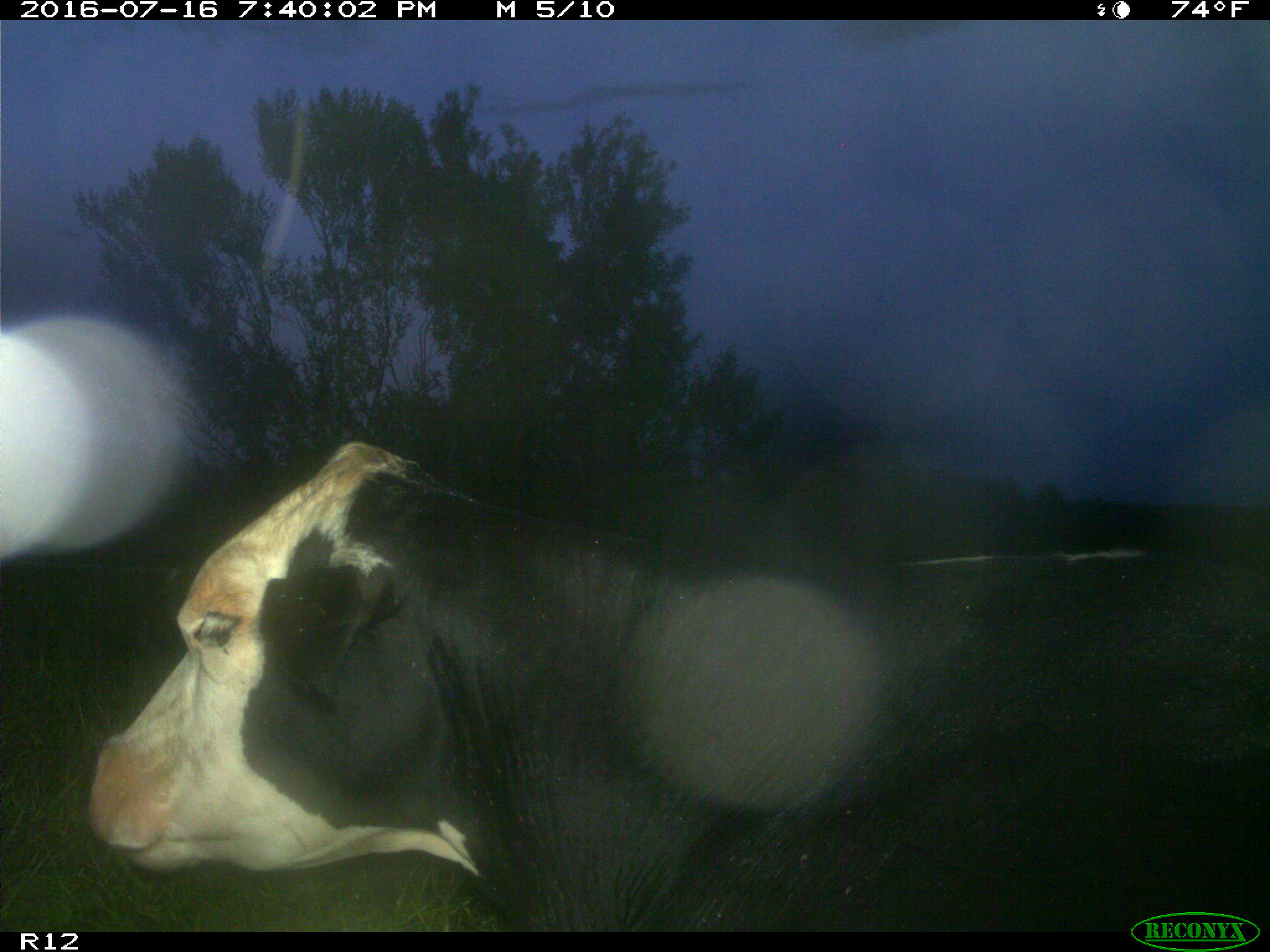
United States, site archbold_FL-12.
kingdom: Animalia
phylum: Chordata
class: Mammalia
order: Artiodactyla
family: Bovidae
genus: Bos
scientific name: Bos taurus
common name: domestic cow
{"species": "Bos taurus (domestic cow)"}